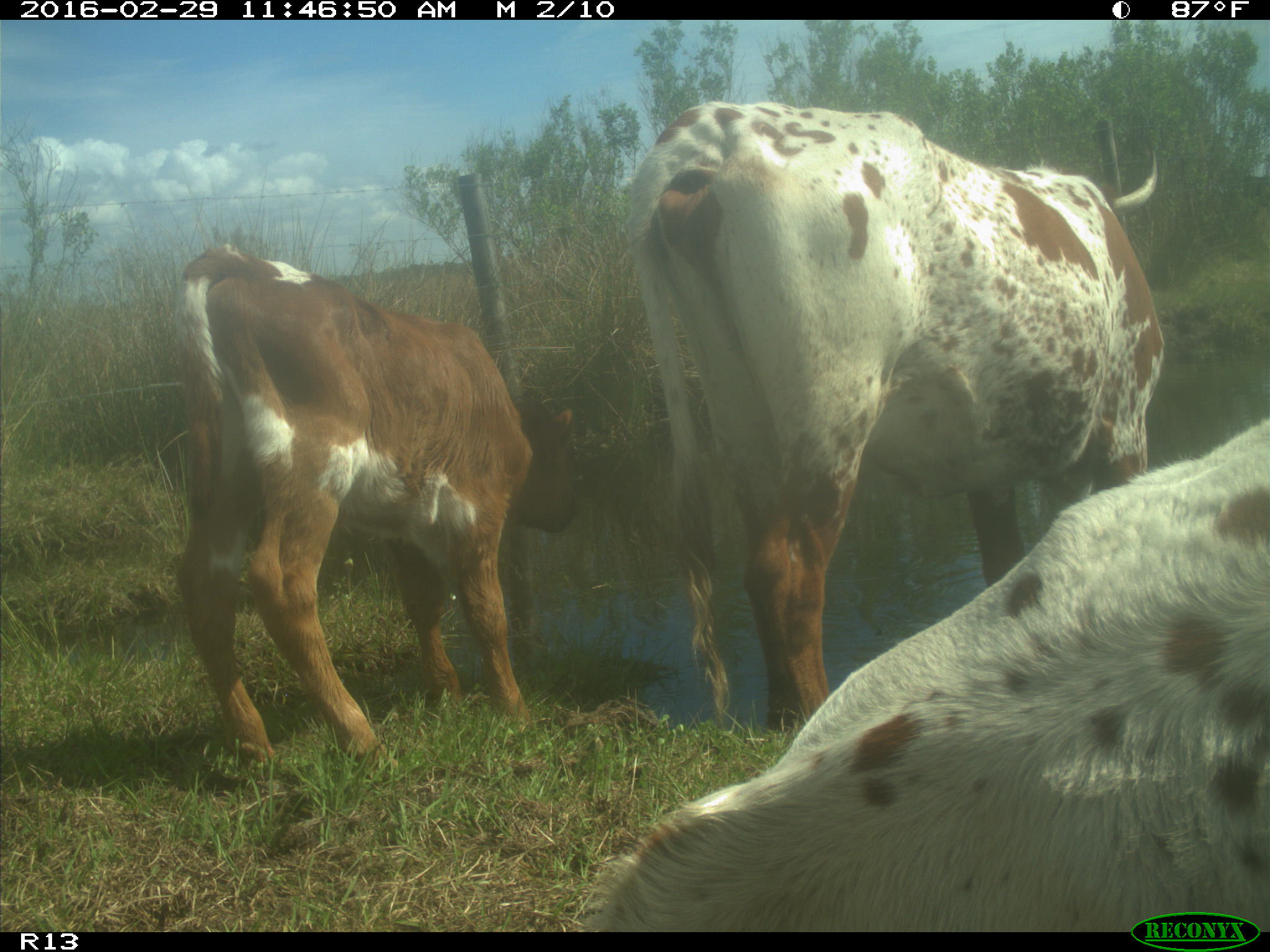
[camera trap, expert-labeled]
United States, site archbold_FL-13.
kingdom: Animalia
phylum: Chordata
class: Mammalia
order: Artiodactyla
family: Bovidae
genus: Bos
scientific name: Bos taurus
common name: domestic cow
Bos taurus (domestic cow).